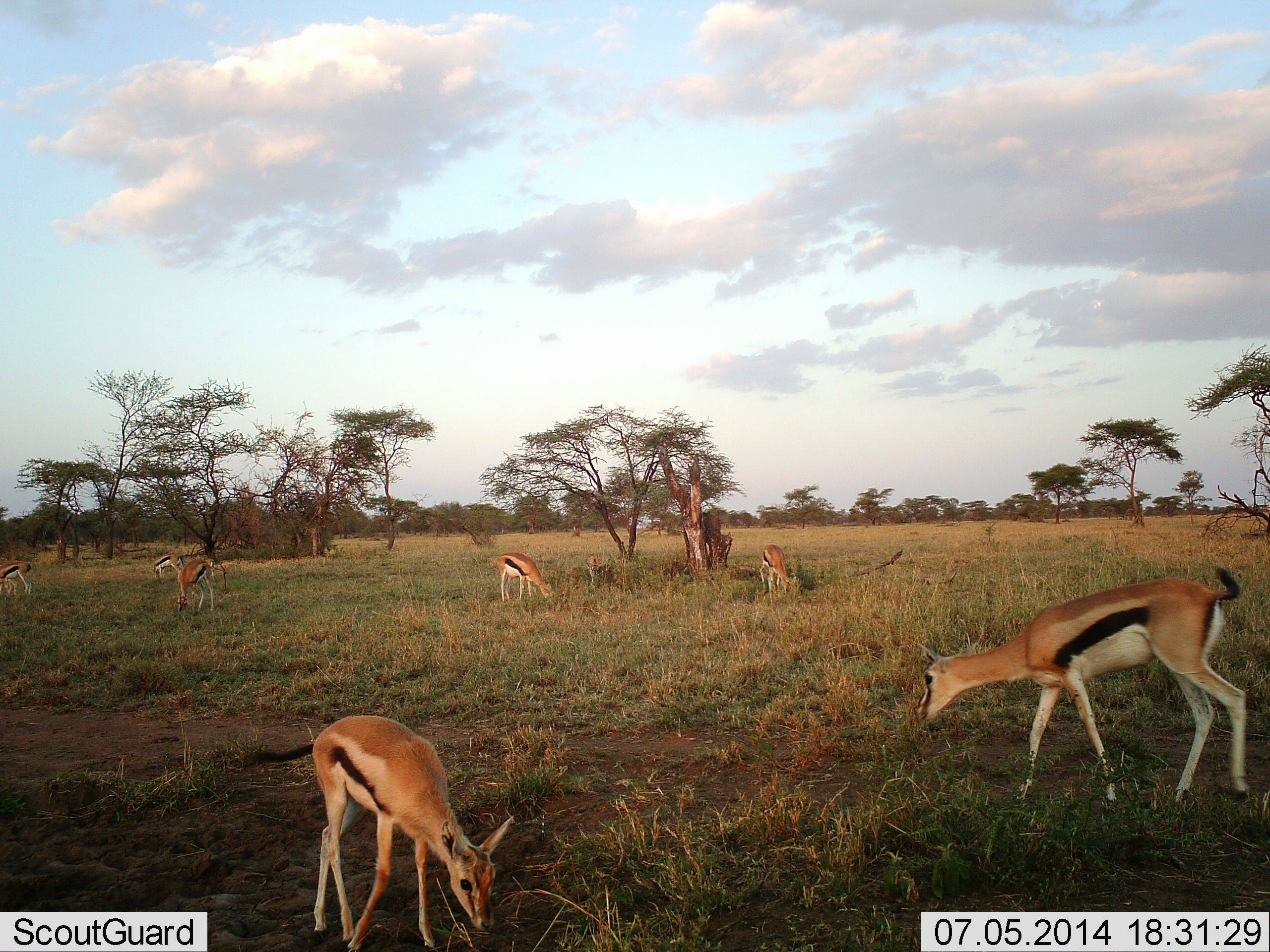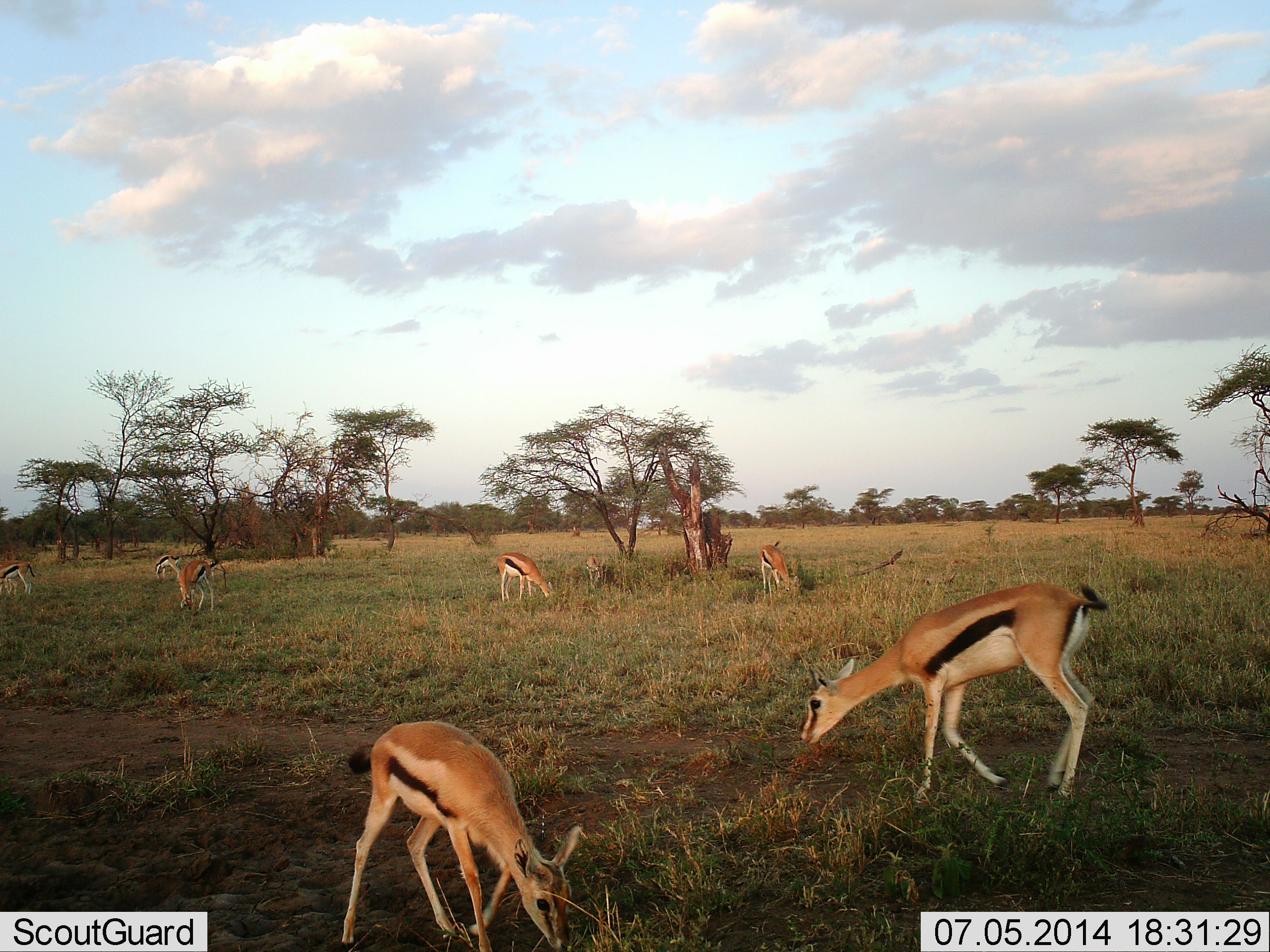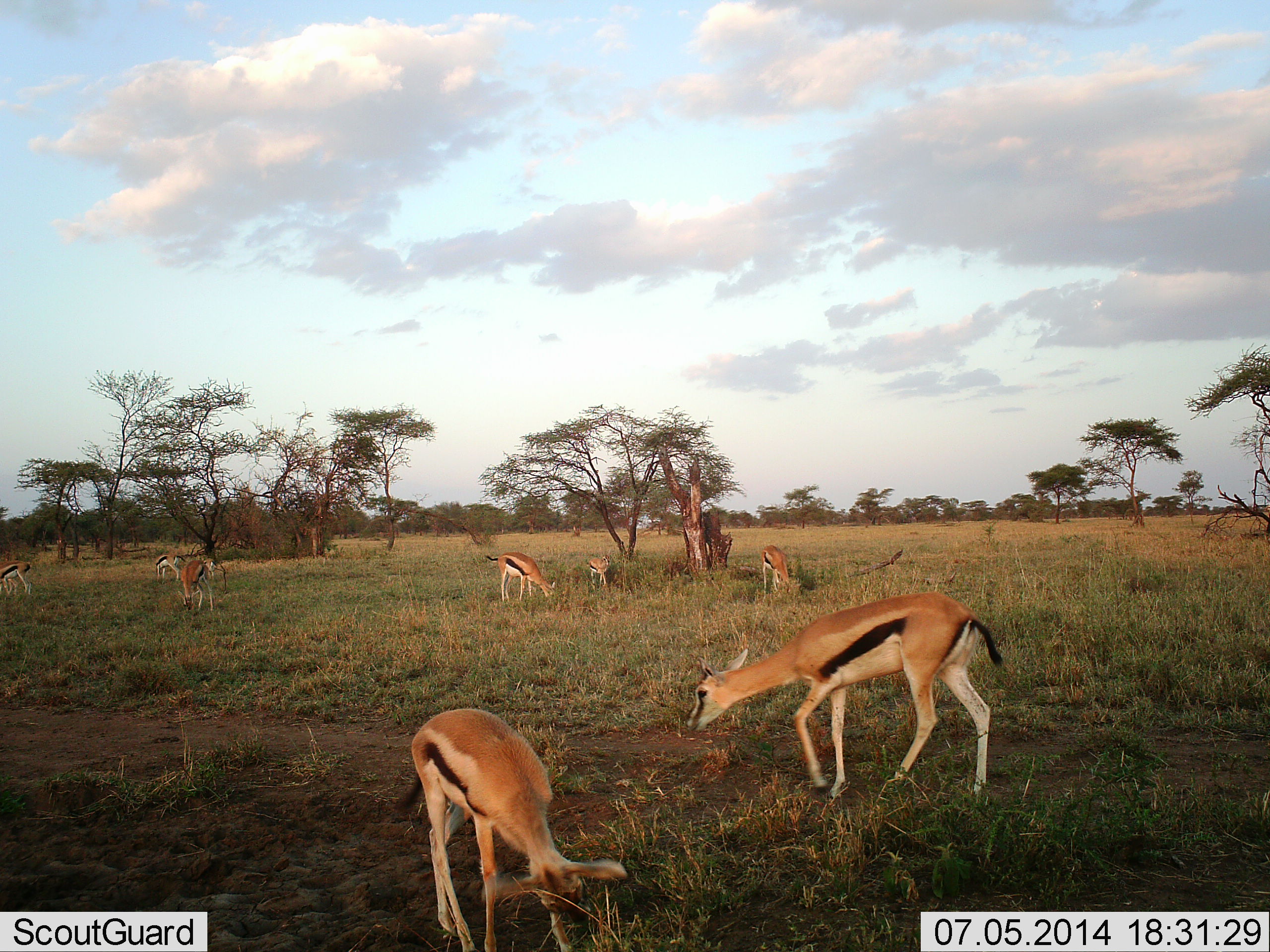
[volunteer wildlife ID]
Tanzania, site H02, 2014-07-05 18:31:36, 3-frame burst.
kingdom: Animalia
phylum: Chordata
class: Mammalia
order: Artiodactyla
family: Bovidae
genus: Eudorcas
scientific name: Eudorcas thomsonii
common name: thomson's gazelle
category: gazellethomsons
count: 7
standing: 40%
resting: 0%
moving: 80%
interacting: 0%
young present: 20%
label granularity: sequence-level